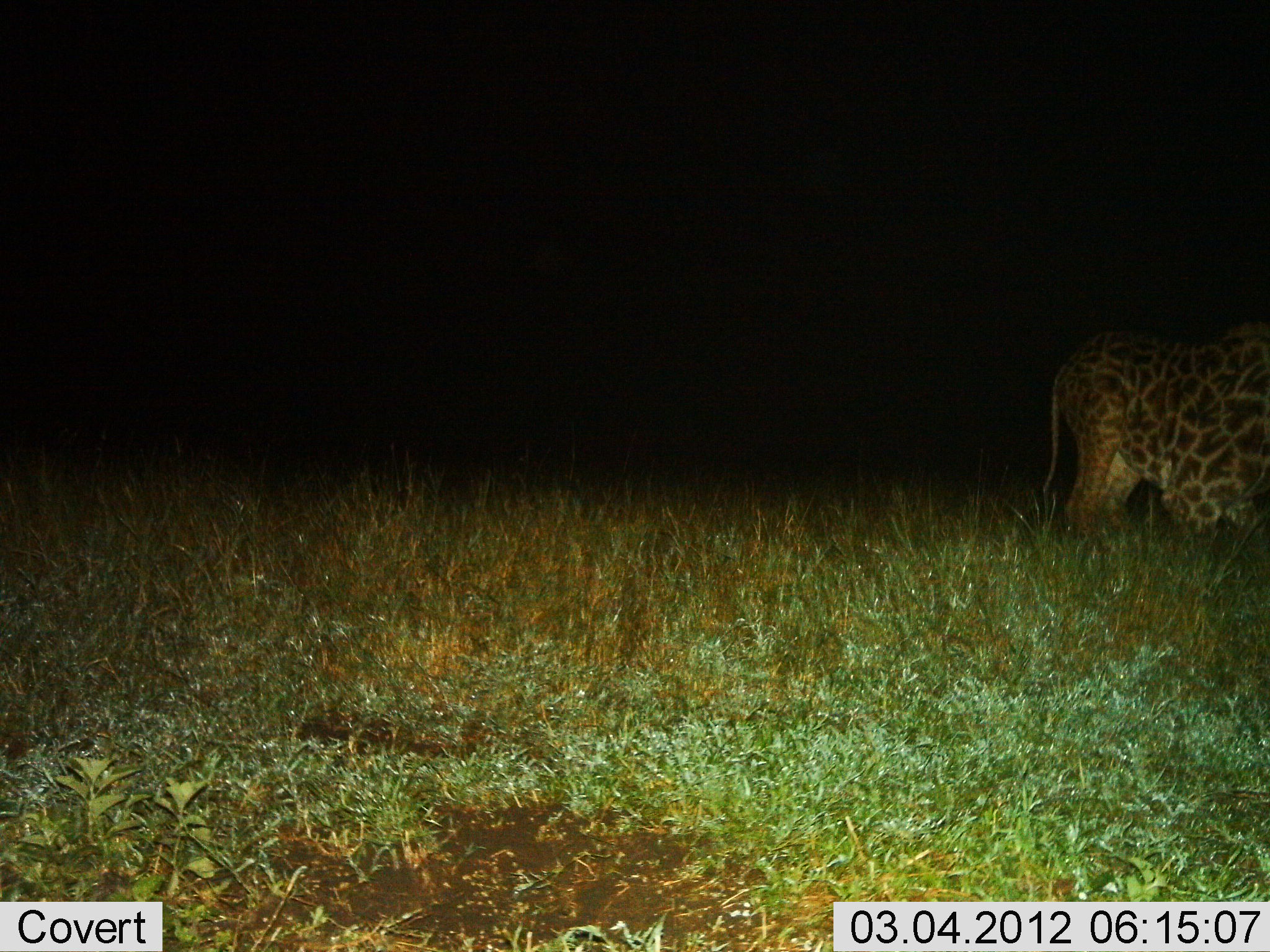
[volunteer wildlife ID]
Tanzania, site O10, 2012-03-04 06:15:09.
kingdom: Animalia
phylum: Chordata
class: Mammalia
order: Artiodactyla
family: Giraffidae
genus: Giraffa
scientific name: Giraffa camelopardalis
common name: giraffe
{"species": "giraffe (Giraffa camelopardalis)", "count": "1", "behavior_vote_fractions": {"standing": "37%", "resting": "63%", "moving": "5%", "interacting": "0%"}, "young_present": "0%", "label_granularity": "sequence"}